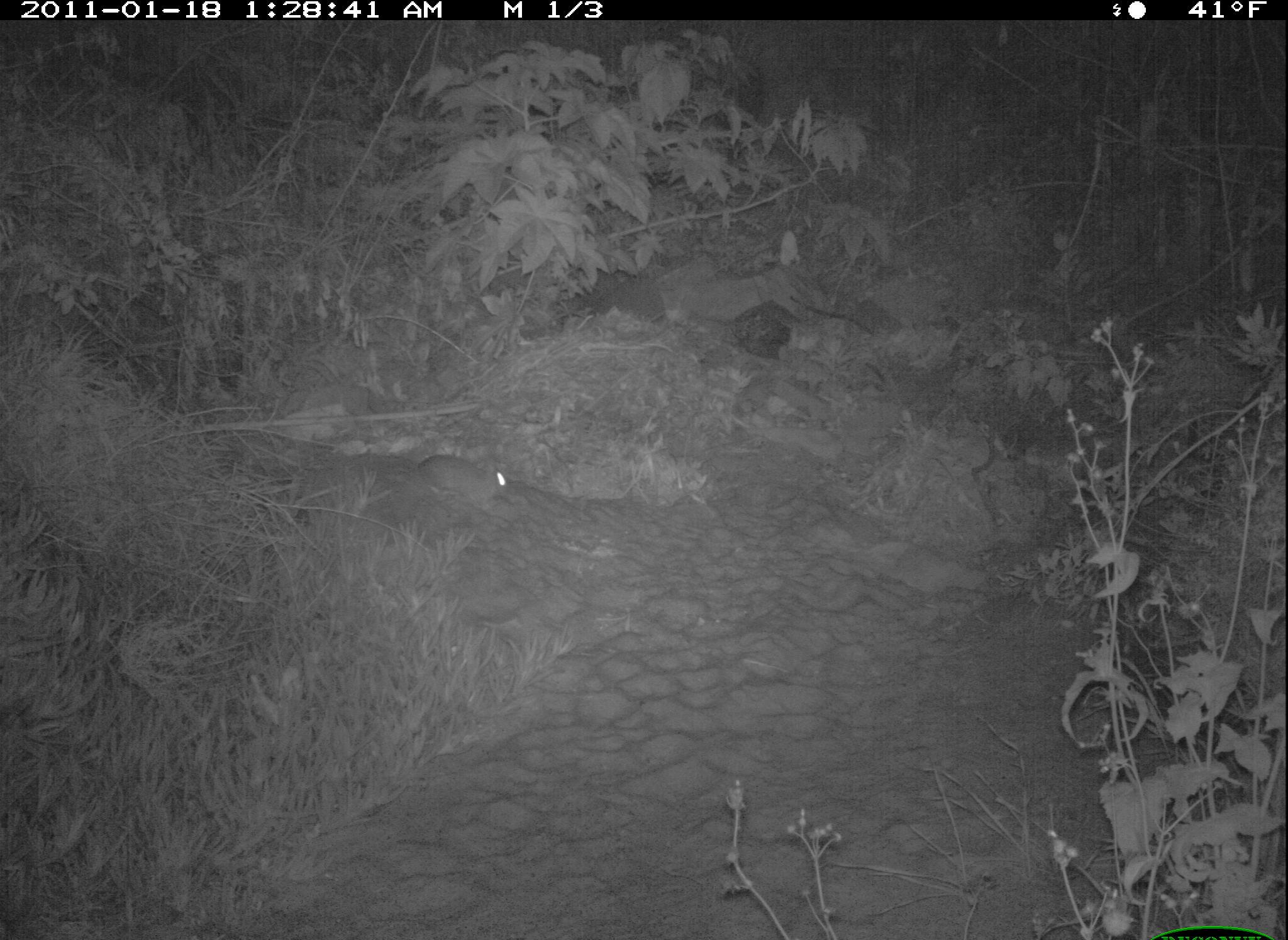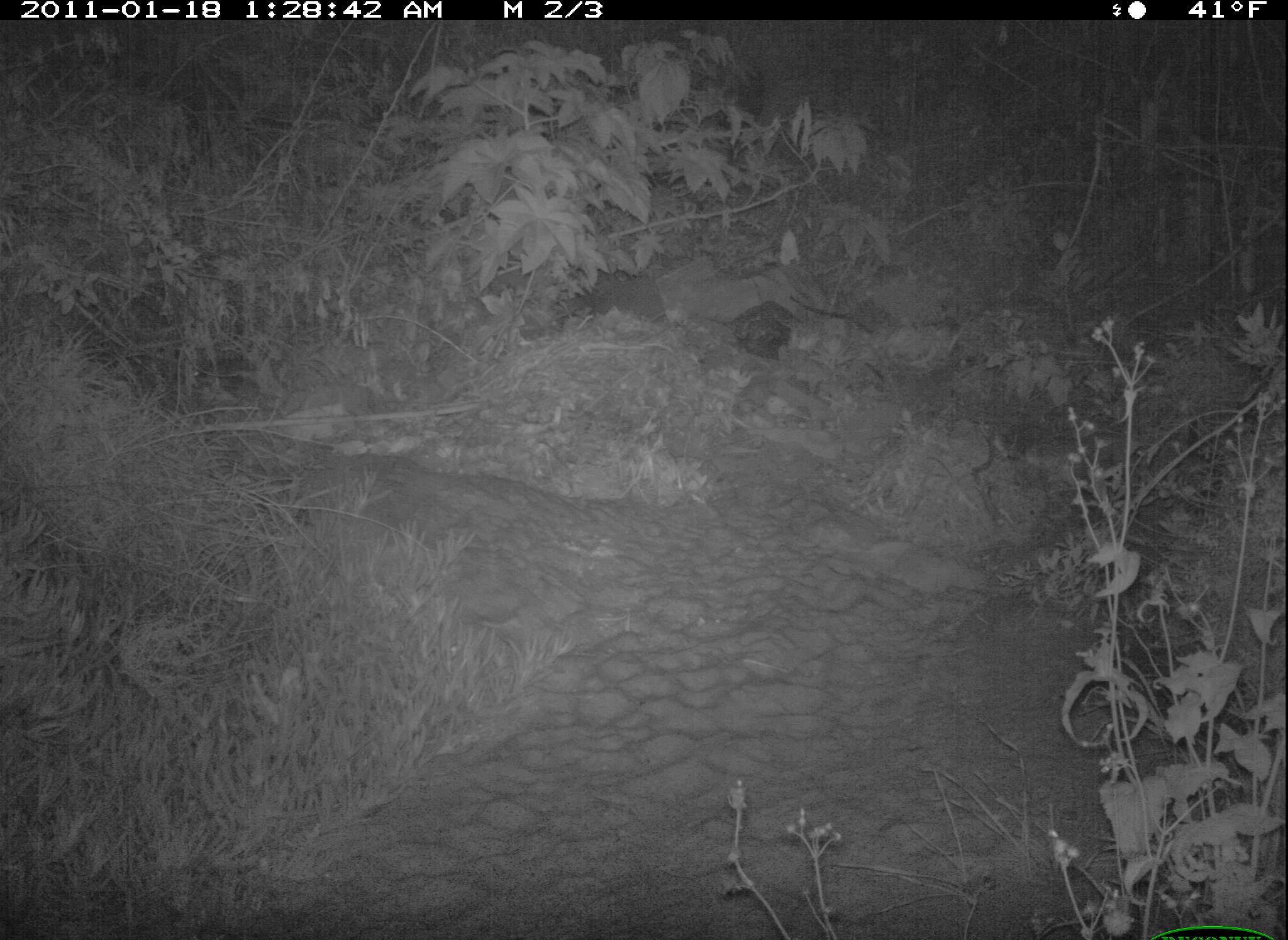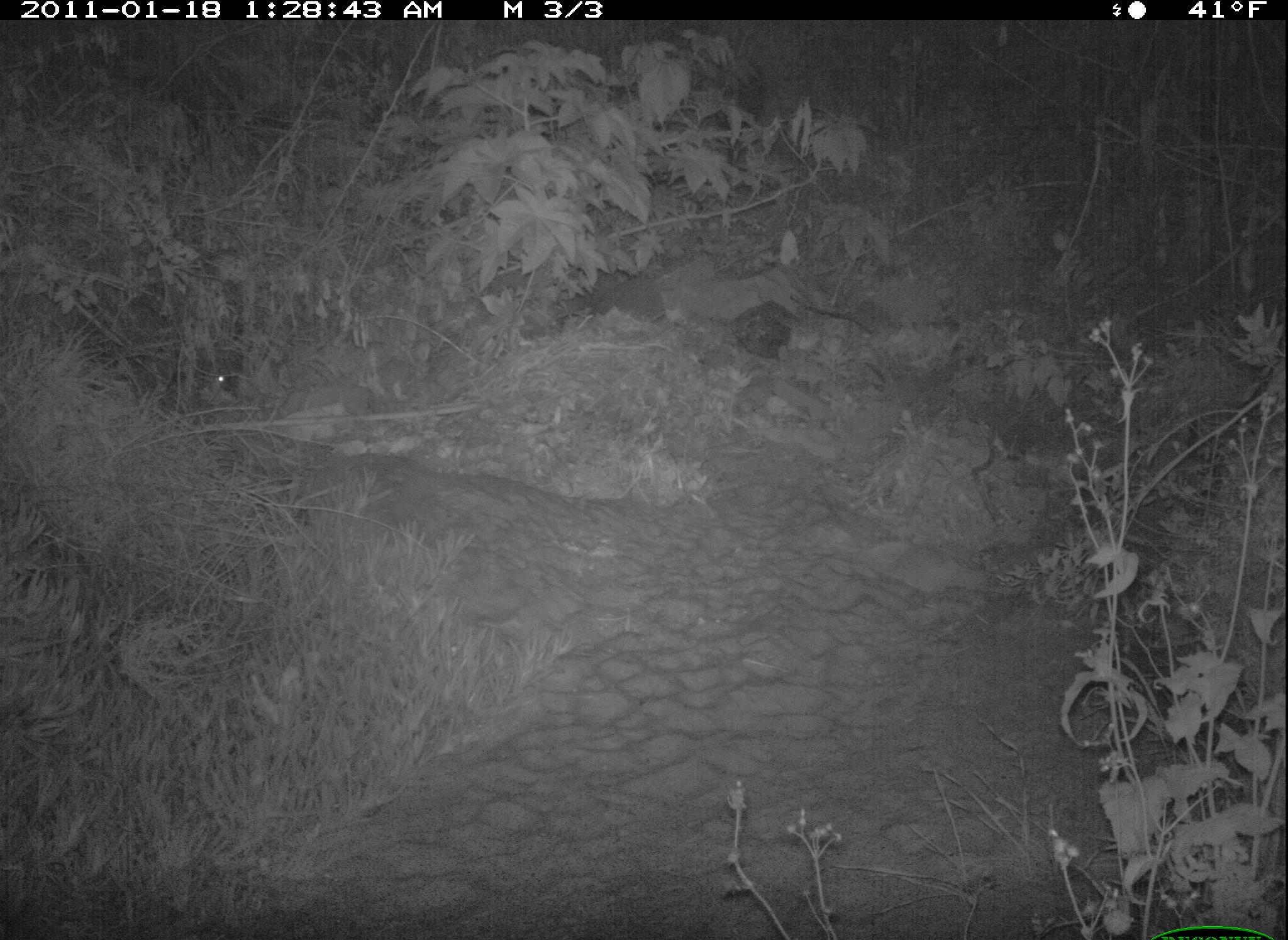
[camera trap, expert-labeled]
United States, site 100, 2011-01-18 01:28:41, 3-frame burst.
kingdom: Animalia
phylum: Chordata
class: Mammalia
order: Lagomorpha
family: Leporidae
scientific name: Leporidae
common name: rabbits and hares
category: rabbit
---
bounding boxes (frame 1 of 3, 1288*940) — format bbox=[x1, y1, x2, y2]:
rabbit: bbox=[406, 427, 520, 523]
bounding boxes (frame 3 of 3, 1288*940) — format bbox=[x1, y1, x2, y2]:
rabbit: bbox=[164, 332, 282, 427]